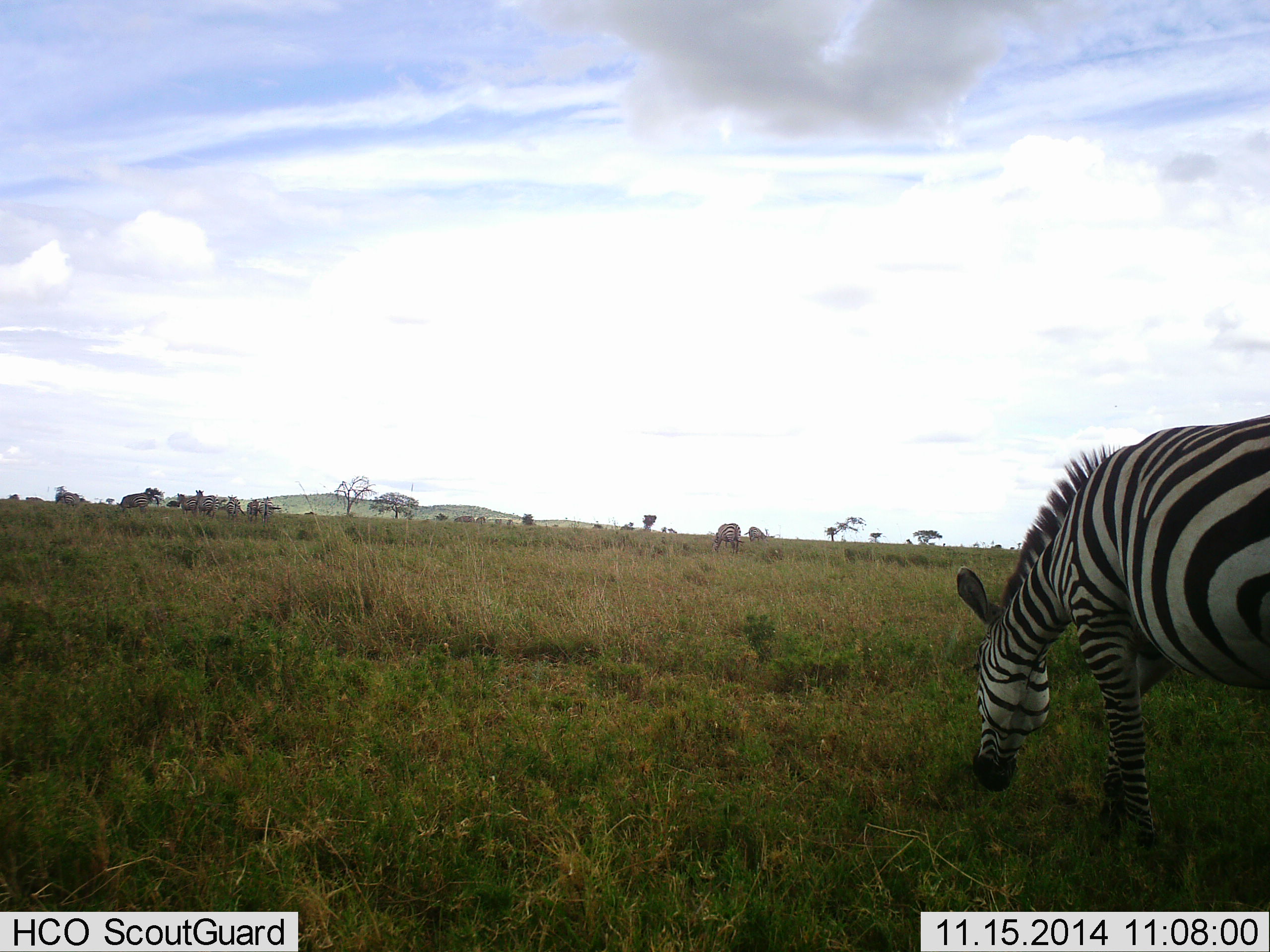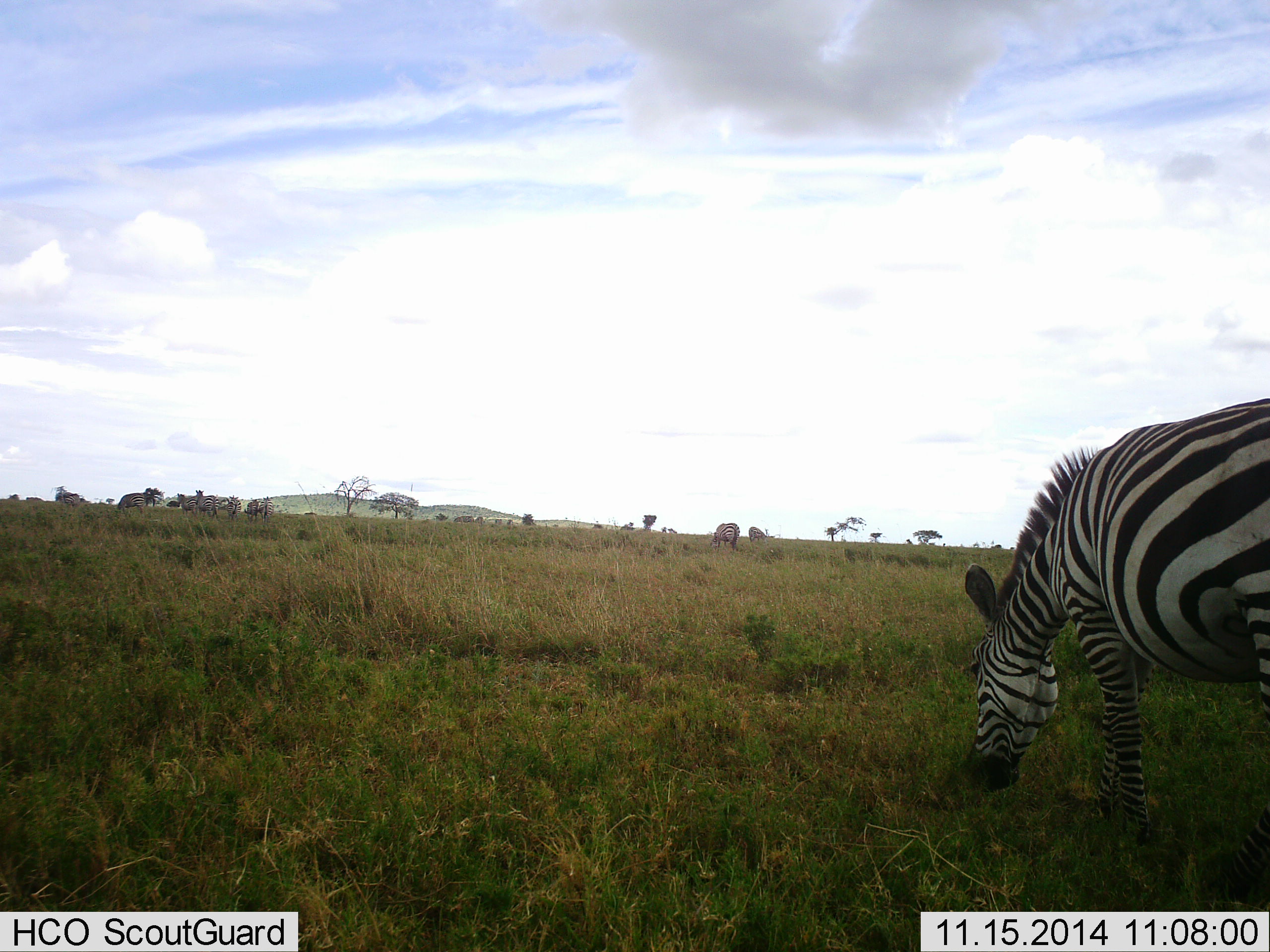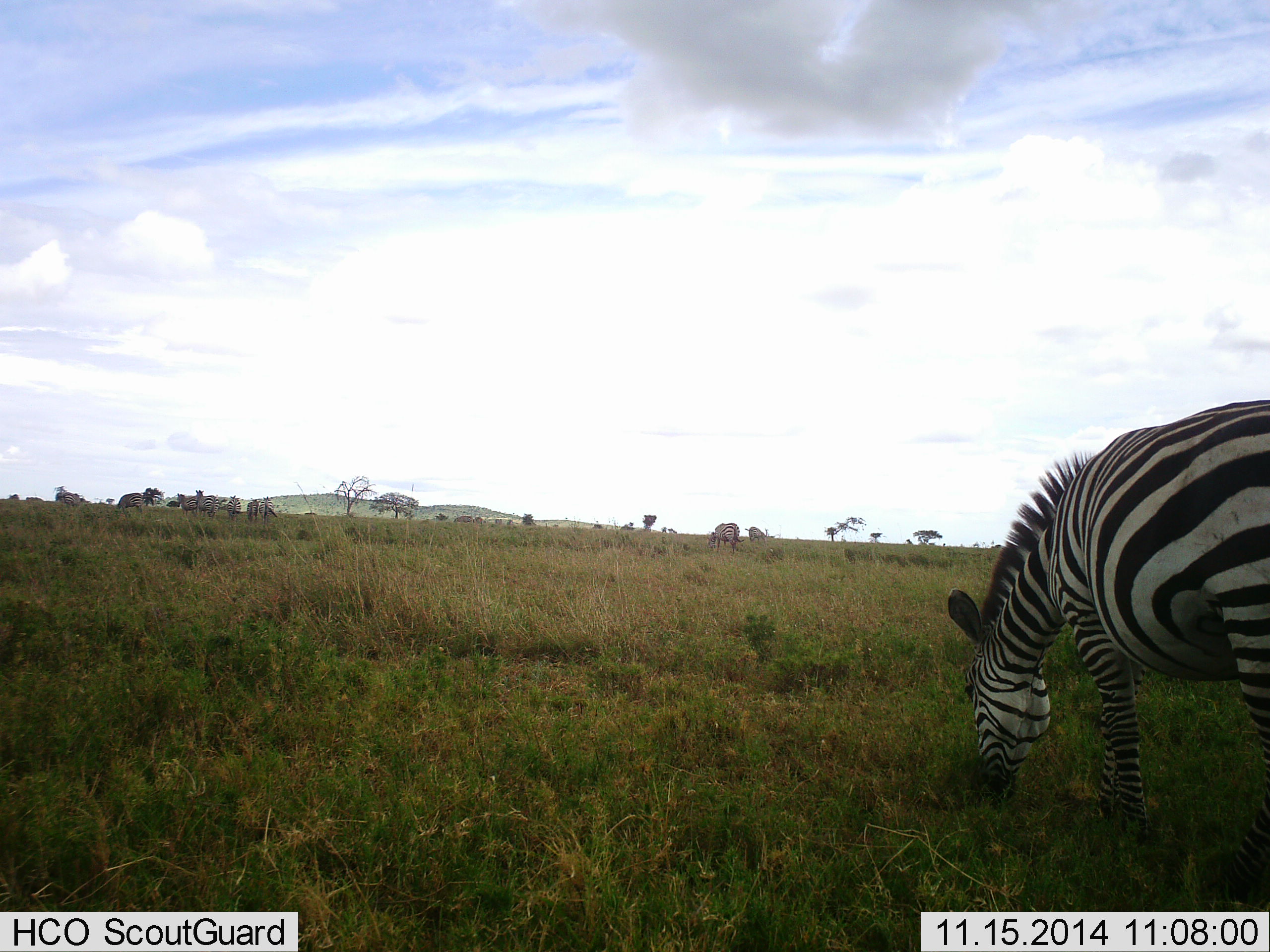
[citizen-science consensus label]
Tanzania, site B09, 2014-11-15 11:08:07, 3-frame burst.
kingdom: Animalia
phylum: Chordata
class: Mammalia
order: Perissodactyla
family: Equidae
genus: Equus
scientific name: Equus quagga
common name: plains zebra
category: zebra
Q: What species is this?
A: Zebra (plains zebra) (Equus quagga).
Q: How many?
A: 2.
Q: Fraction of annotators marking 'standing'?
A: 30%.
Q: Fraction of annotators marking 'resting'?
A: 0%.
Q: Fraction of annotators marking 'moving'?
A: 20%.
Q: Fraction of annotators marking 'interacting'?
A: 0%.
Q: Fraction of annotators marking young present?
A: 0%.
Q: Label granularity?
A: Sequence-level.